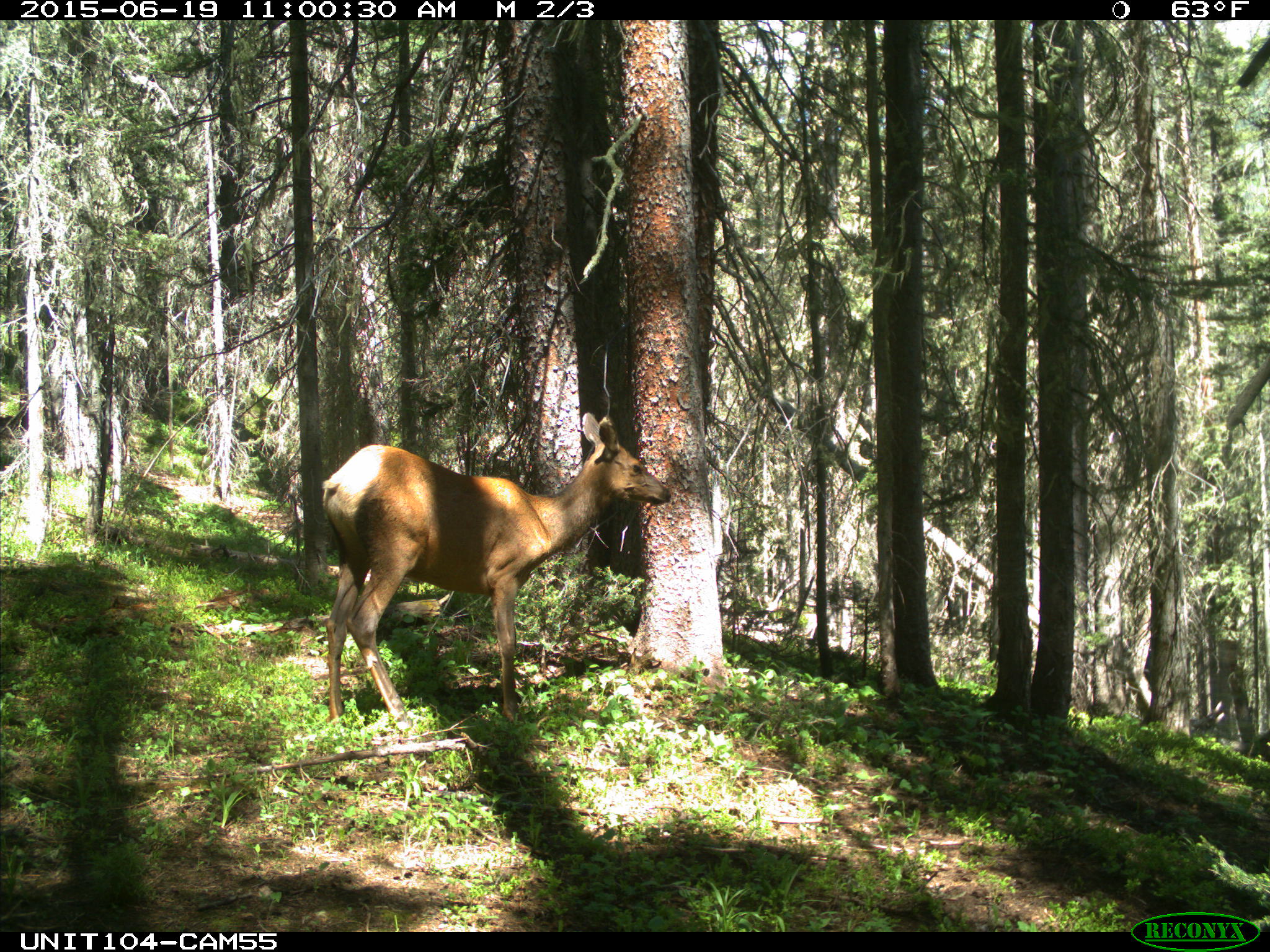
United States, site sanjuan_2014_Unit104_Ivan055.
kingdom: Animalia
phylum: Chordata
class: Mammalia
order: Artiodactyla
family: Cervidae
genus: Cervus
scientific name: Cervus elaphus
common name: red deer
Cervus elaphus (red deer).